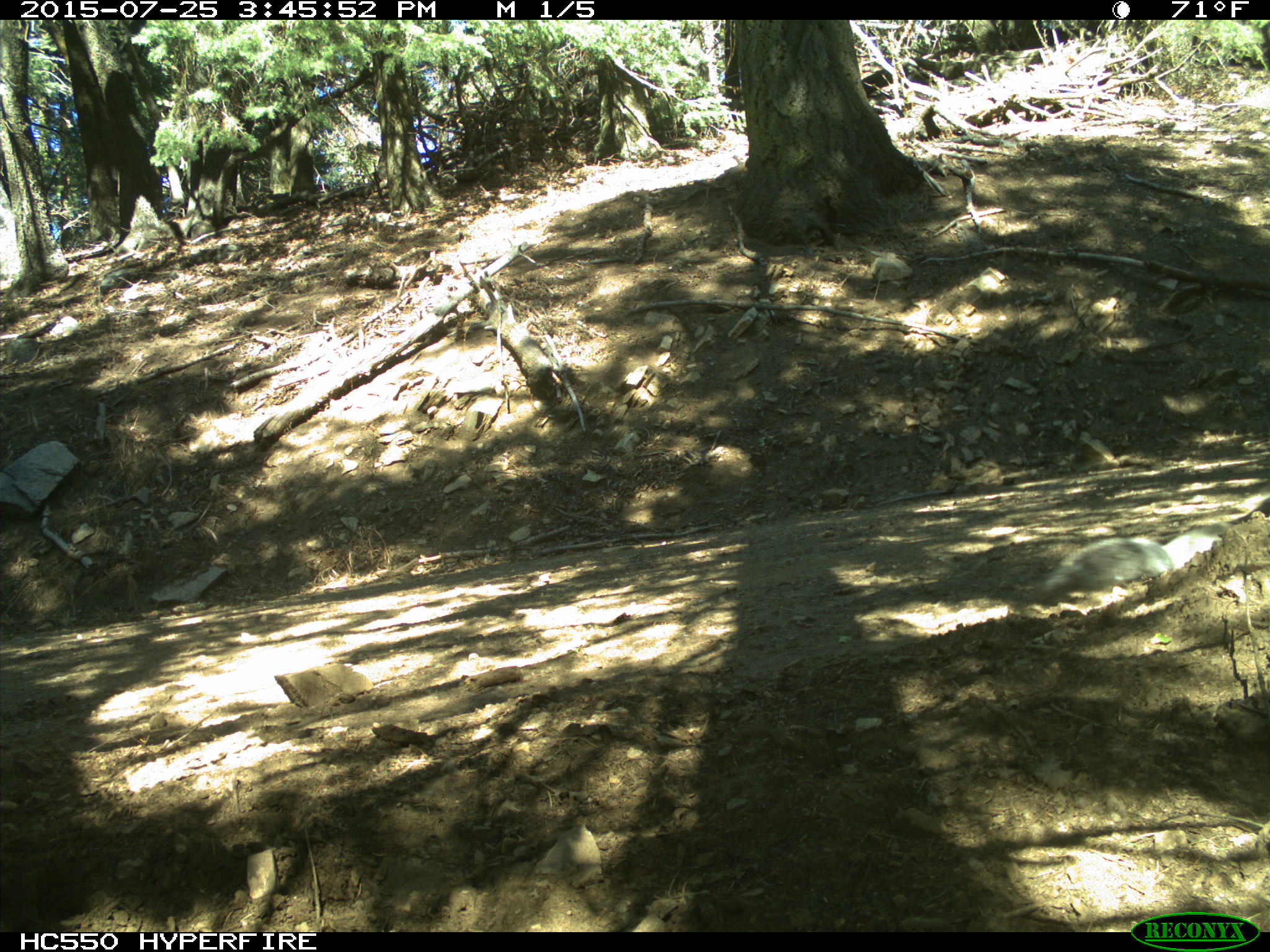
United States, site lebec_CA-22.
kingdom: Animalia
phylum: Chordata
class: Mammalia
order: Rodentia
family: Sciuridae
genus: Sciurus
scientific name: Sciurus carolinensis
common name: eastern gray squirrel